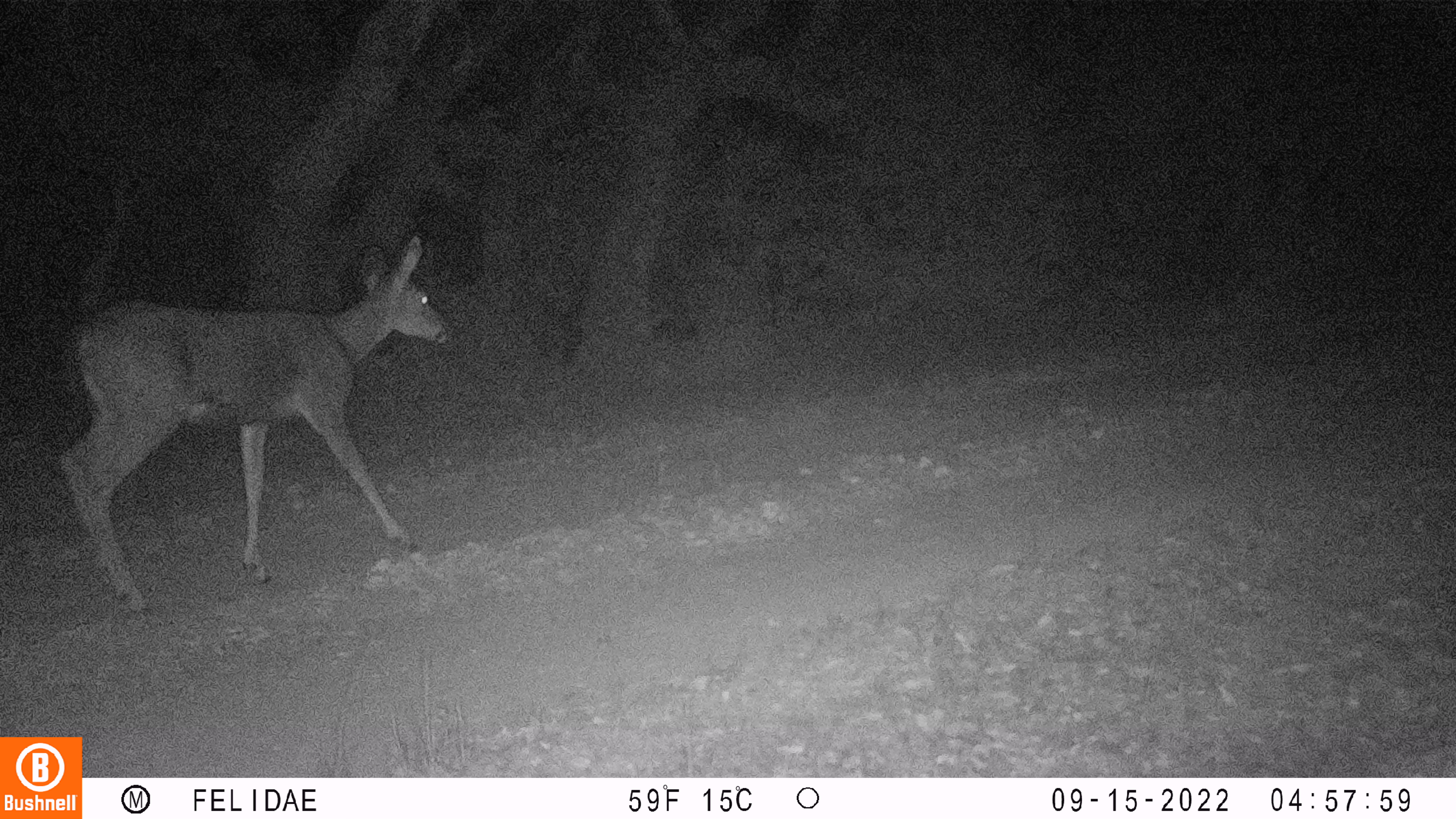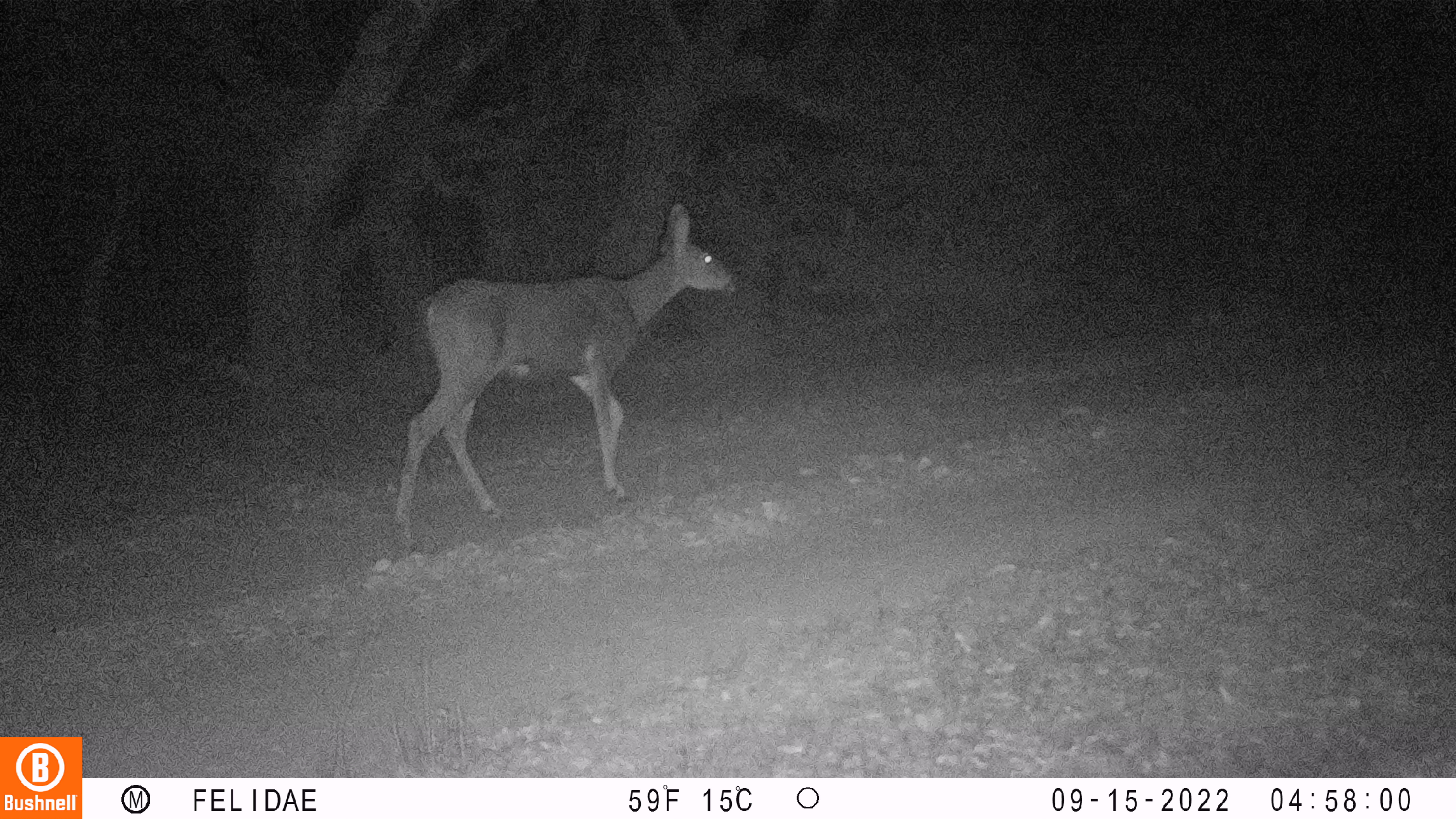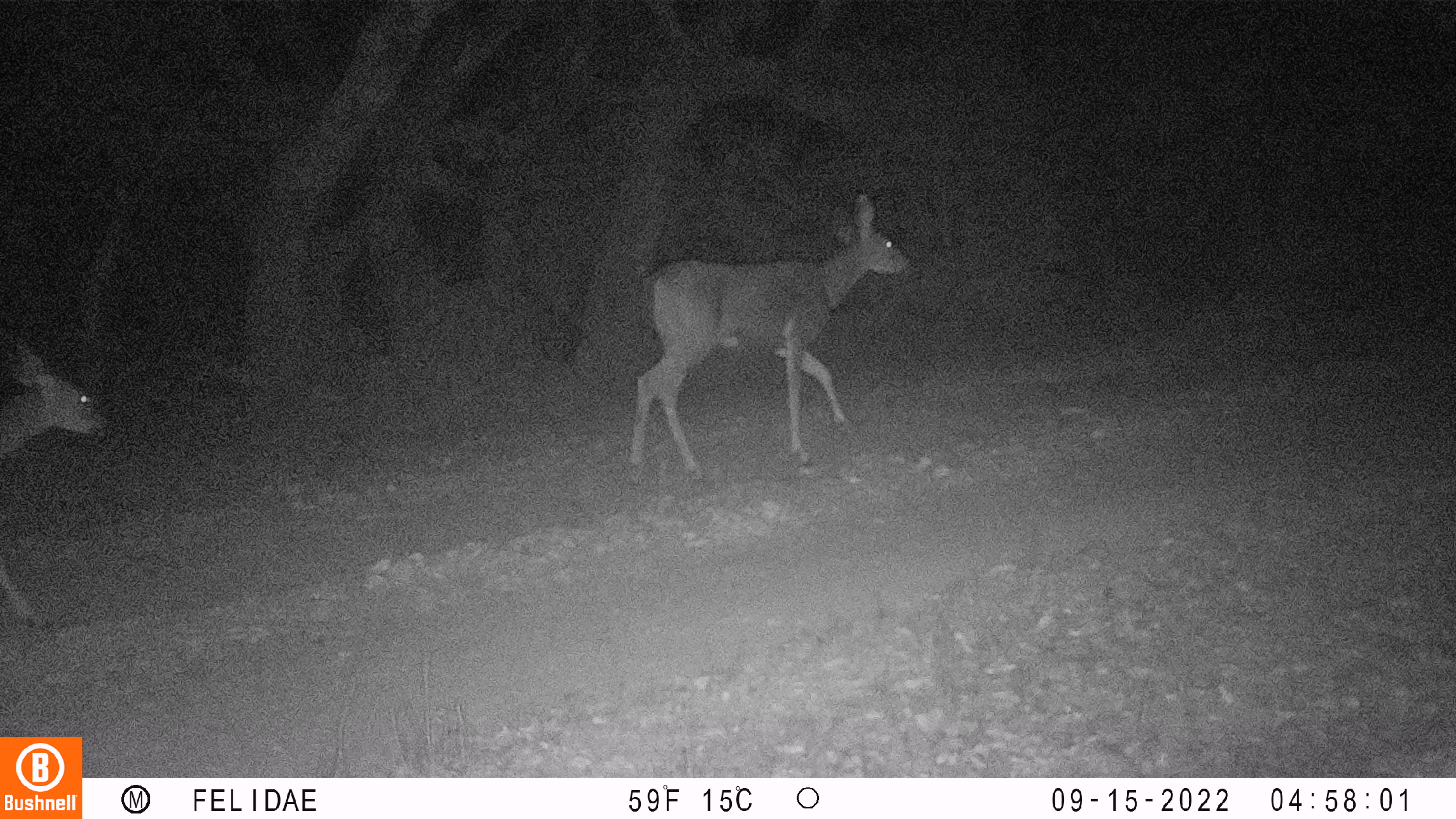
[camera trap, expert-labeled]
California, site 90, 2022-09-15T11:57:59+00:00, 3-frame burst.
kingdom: Animalia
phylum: Chordata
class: Mammalia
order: Artiodactyla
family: Cervidae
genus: Odocoileus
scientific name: Odocoileus hemionus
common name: mule deer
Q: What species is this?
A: Mule deer (Odocoileus hemionus).